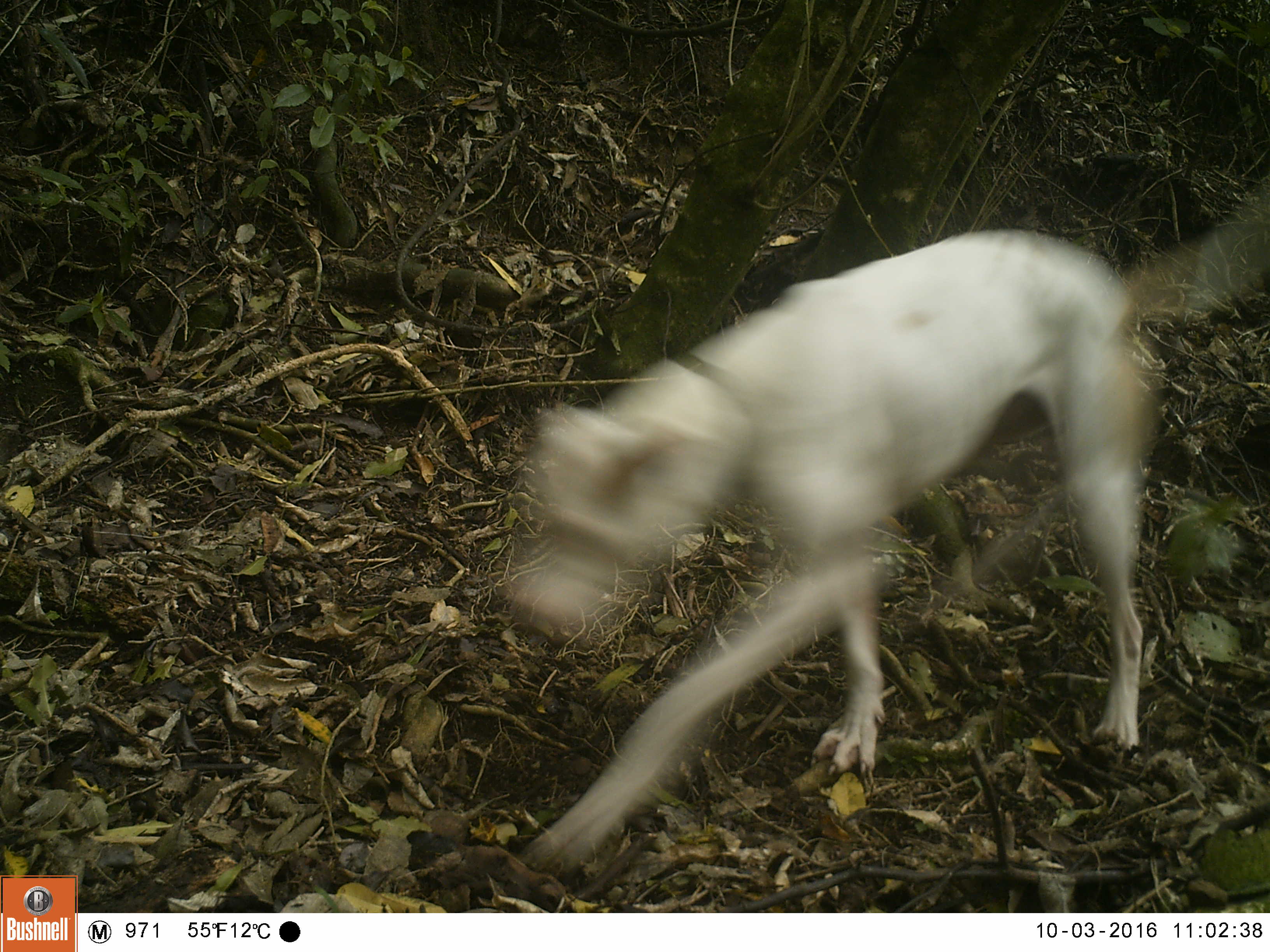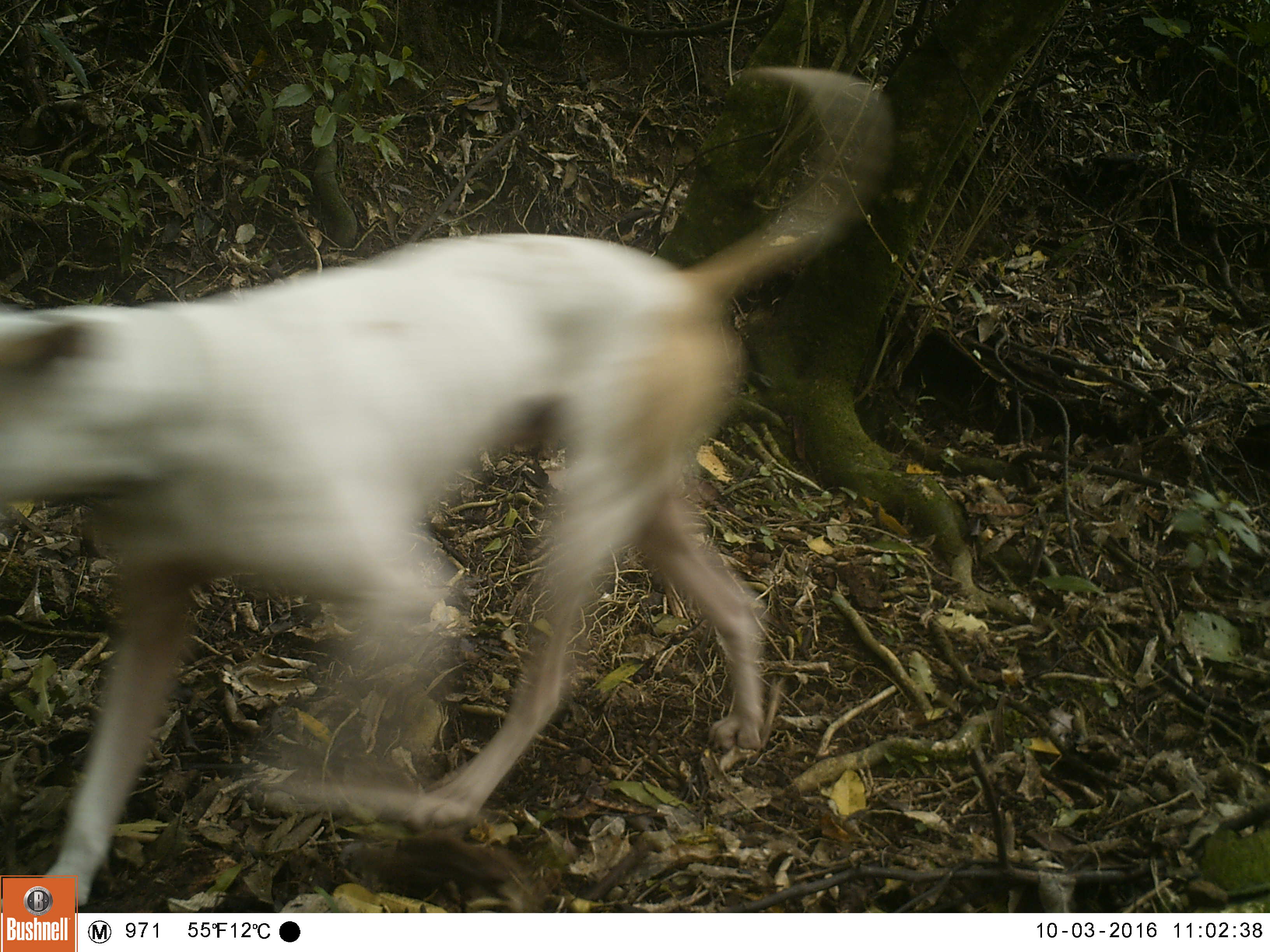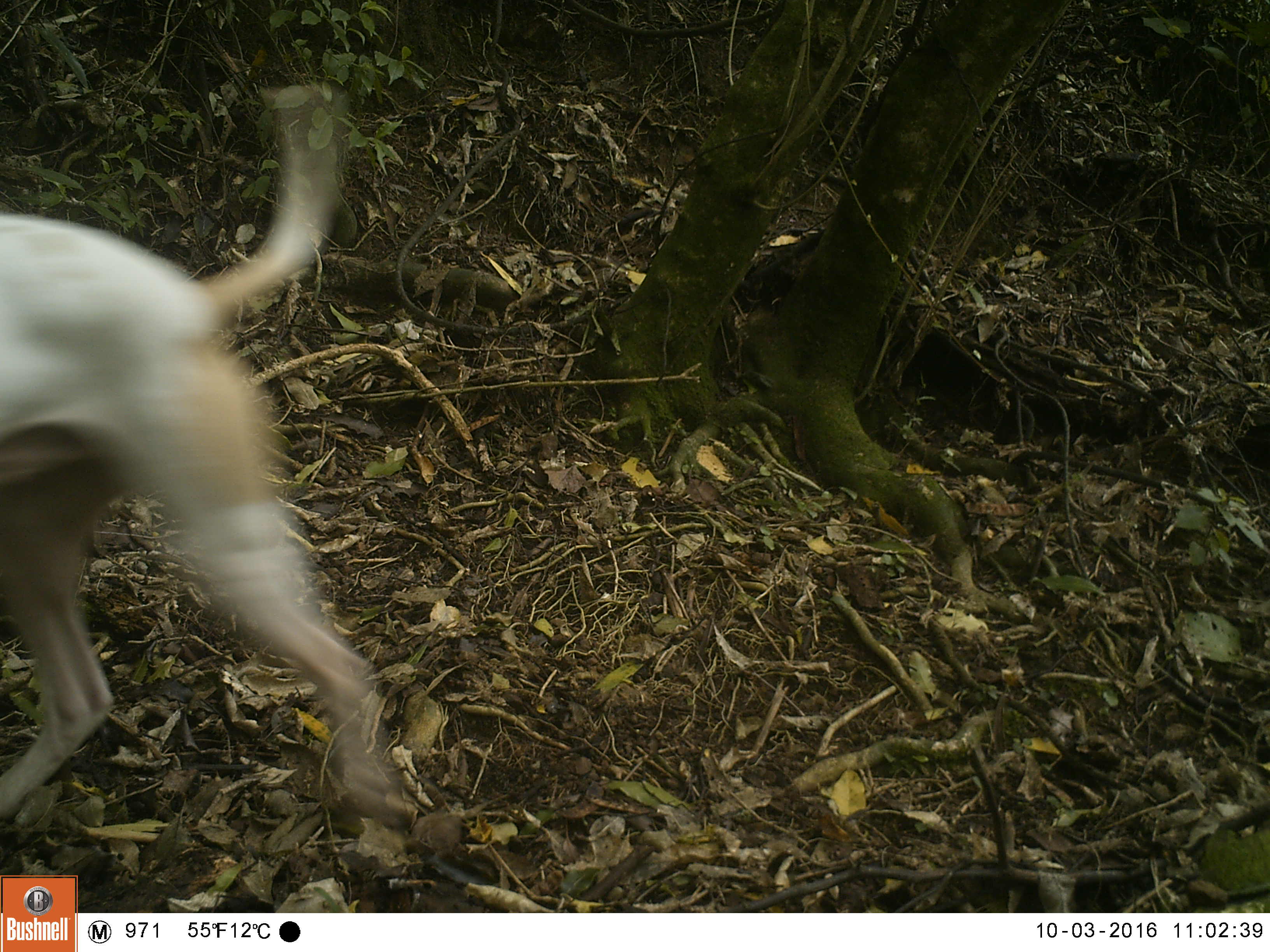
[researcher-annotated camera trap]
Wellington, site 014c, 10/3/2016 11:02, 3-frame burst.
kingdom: Animalia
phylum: Chordata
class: Mammalia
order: Carnivora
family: Canidae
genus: Canis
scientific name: Canis familiaris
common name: dog